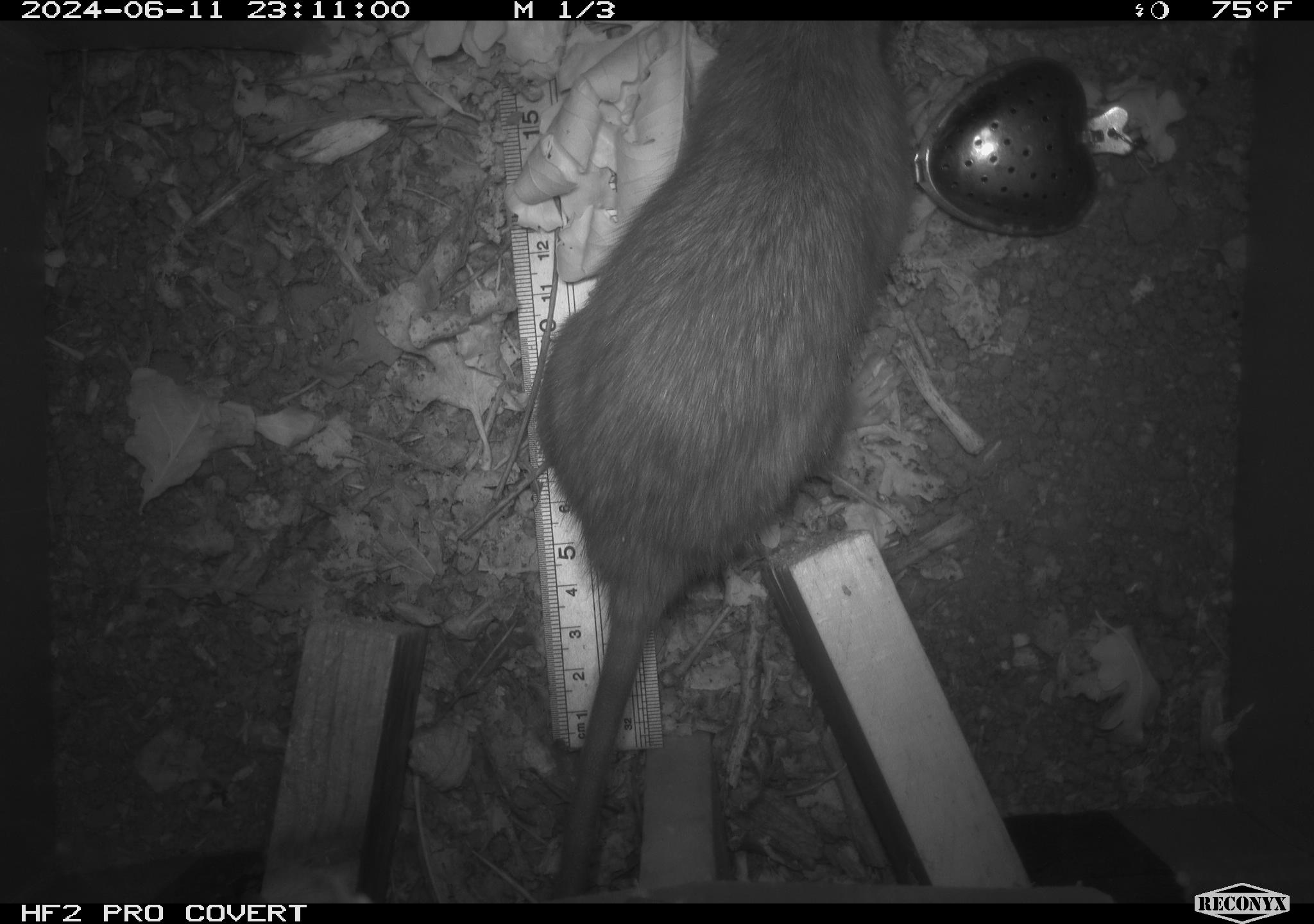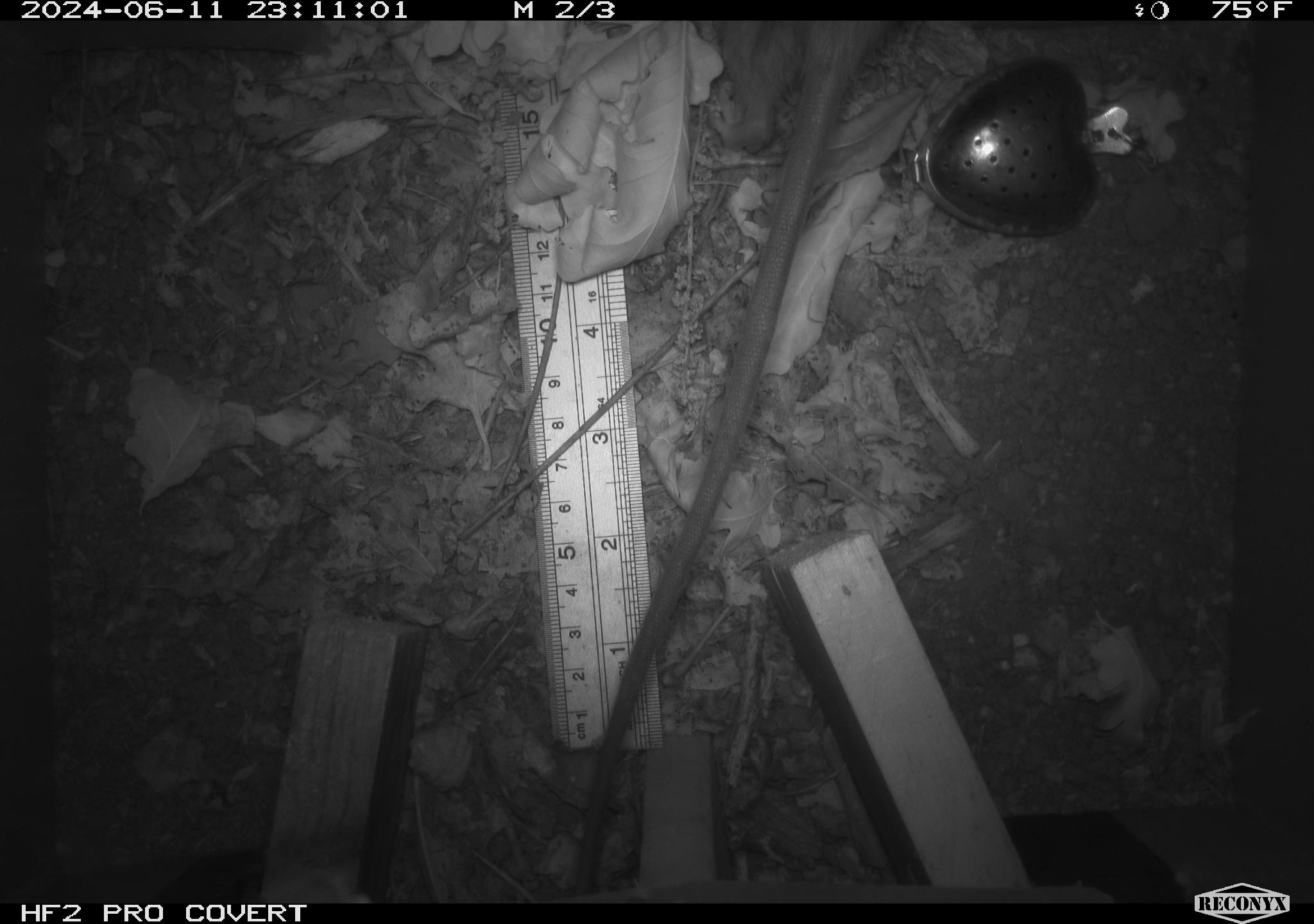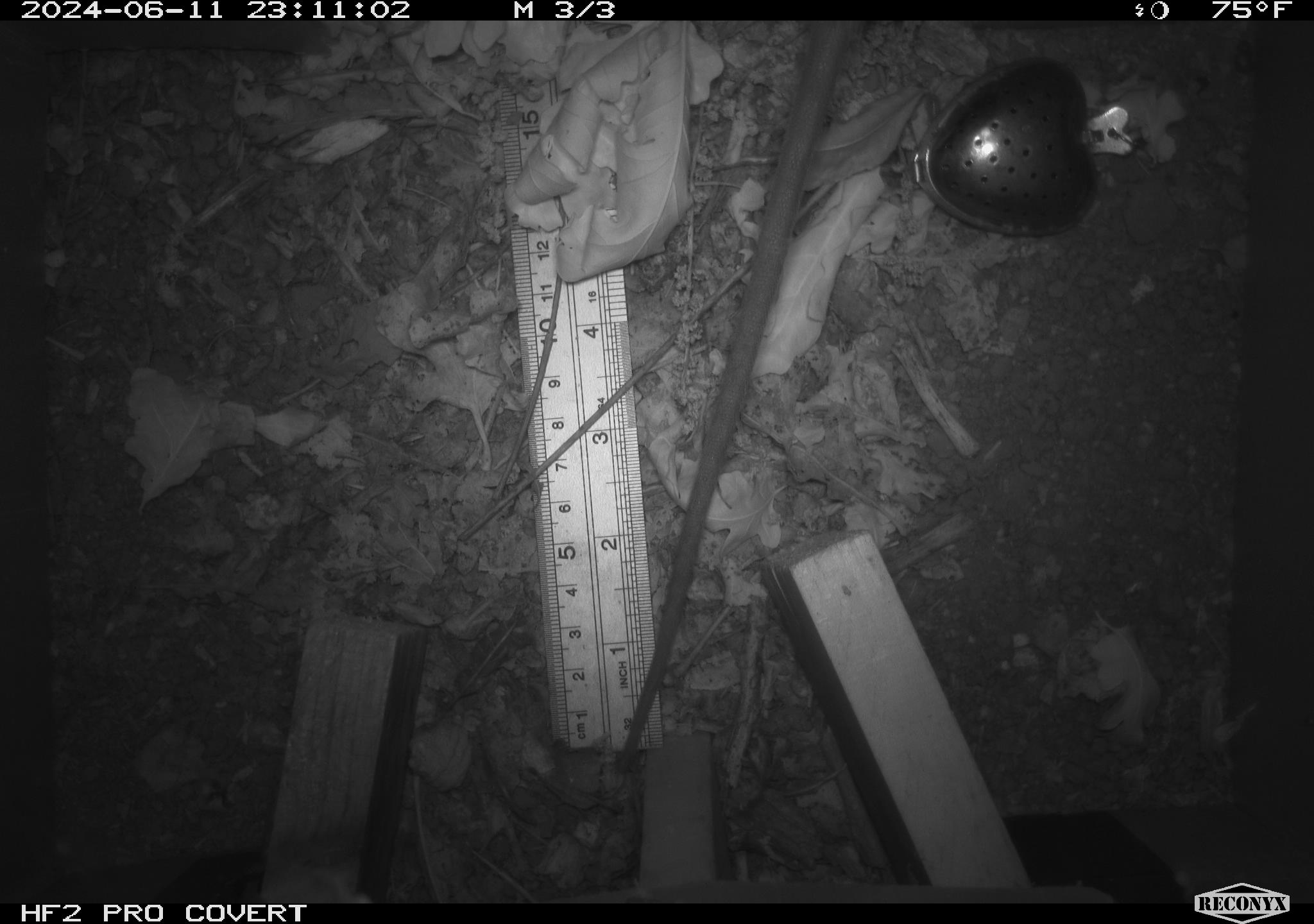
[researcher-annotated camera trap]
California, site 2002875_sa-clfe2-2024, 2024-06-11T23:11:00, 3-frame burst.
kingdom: Animalia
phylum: Chordata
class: Mammalia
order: Rodentia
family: Muridae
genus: Rattus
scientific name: Rattus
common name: rat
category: rattus species